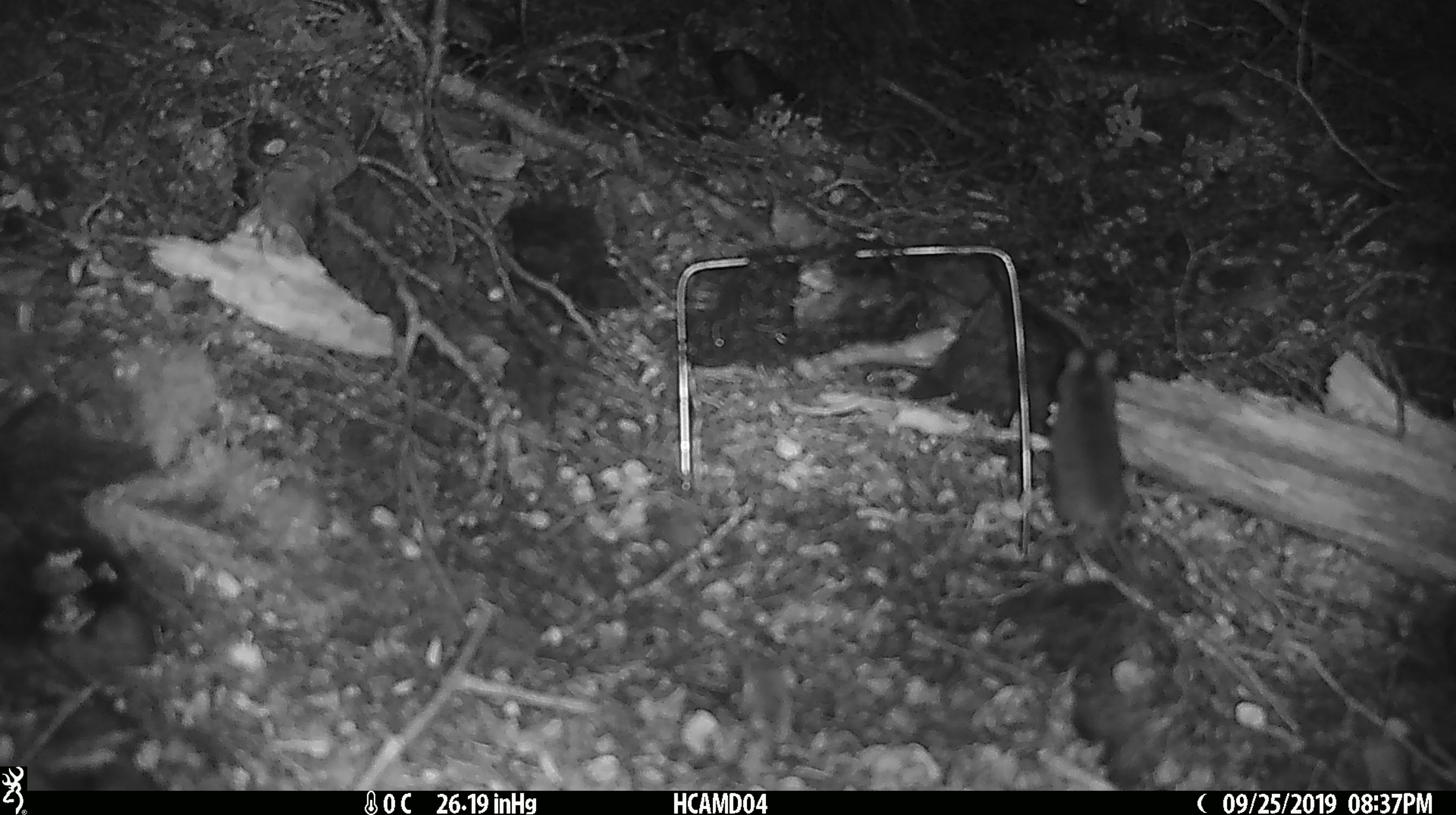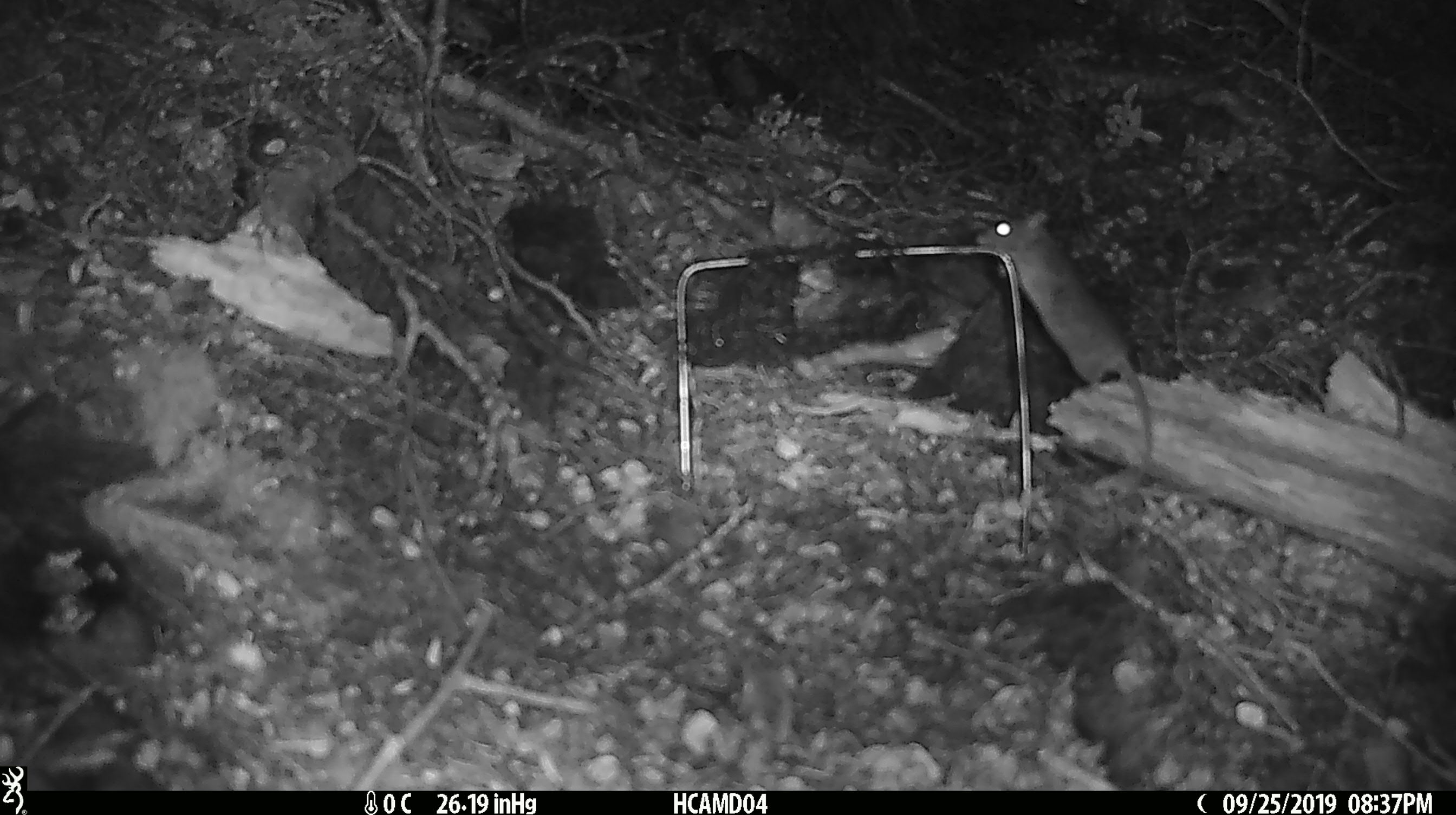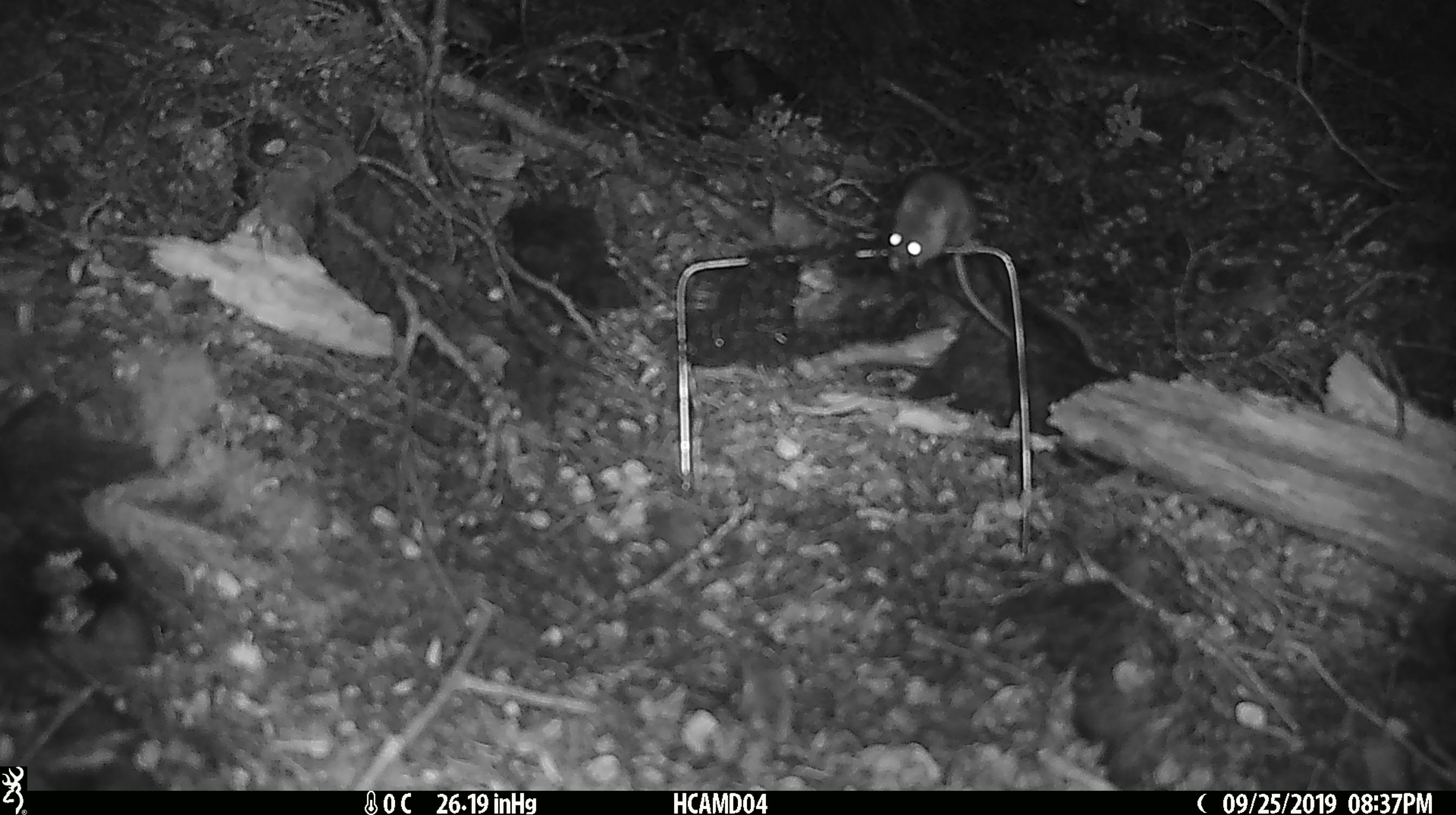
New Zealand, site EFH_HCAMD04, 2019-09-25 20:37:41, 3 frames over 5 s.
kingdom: Animalia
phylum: Chordata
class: Mammalia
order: Rodentia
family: Muridae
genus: Mus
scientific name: Mus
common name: mouse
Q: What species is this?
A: Mouse (Mus).